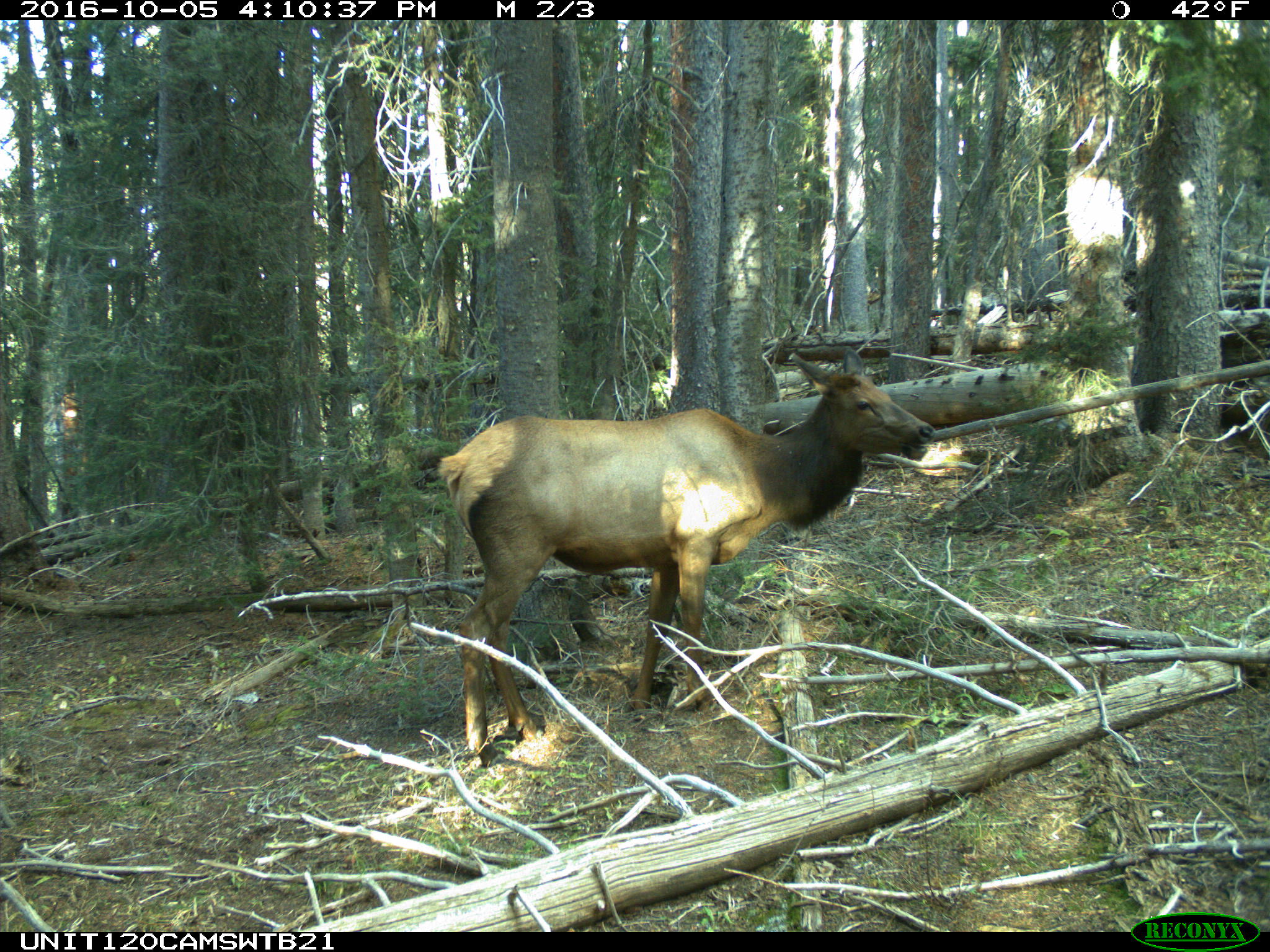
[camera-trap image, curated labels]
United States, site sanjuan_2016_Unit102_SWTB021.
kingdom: Animalia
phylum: Chordata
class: Mammalia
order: Artiodactyla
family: Cervidae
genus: Cervus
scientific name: Cervus elaphus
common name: red deer